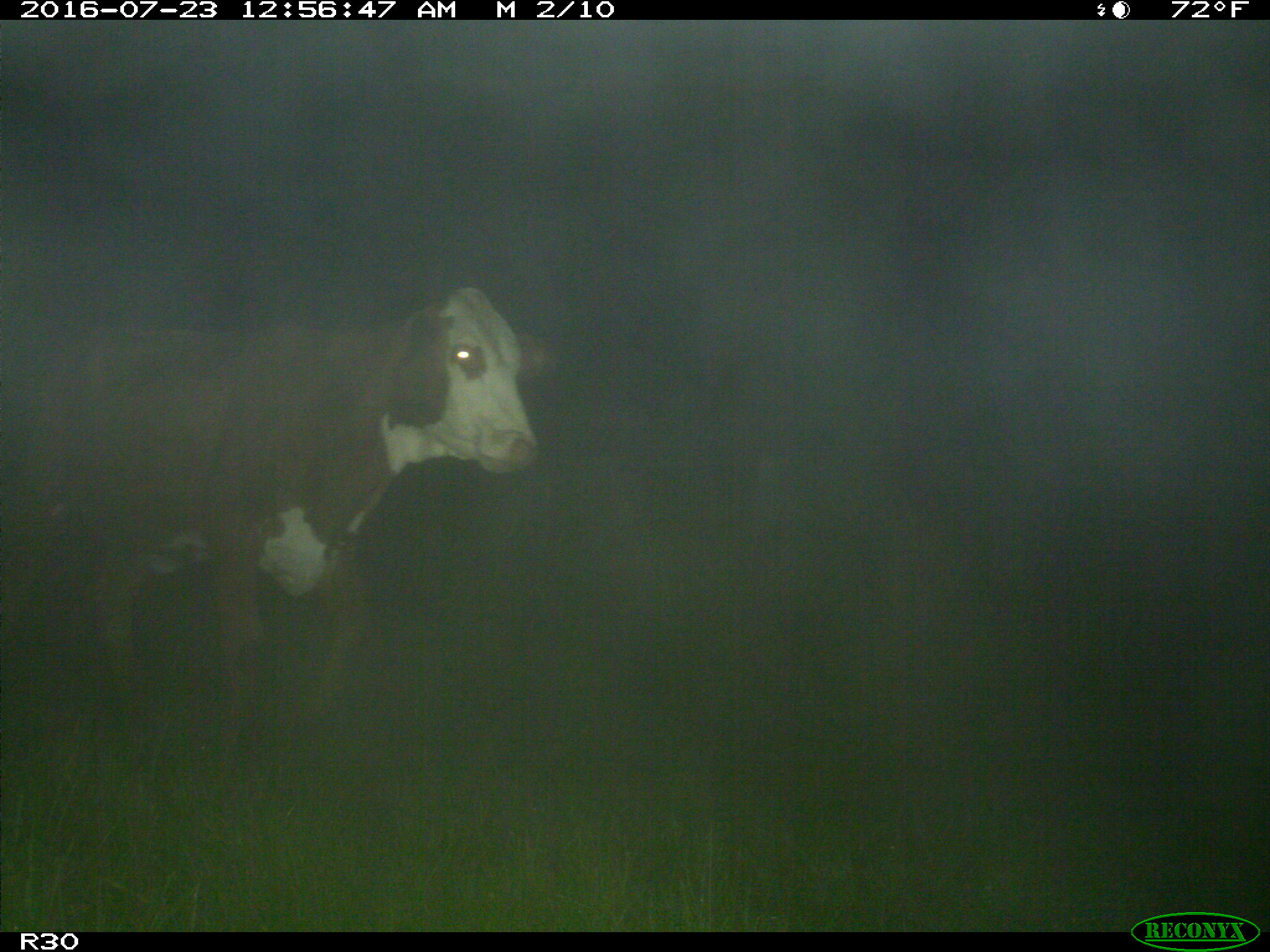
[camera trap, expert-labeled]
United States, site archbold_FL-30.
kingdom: Animalia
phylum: Chordata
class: Mammalia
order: Artiodactyla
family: Bovidae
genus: Bos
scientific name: Bos taurus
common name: domestic cow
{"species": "Bos taurus (domestic cow)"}